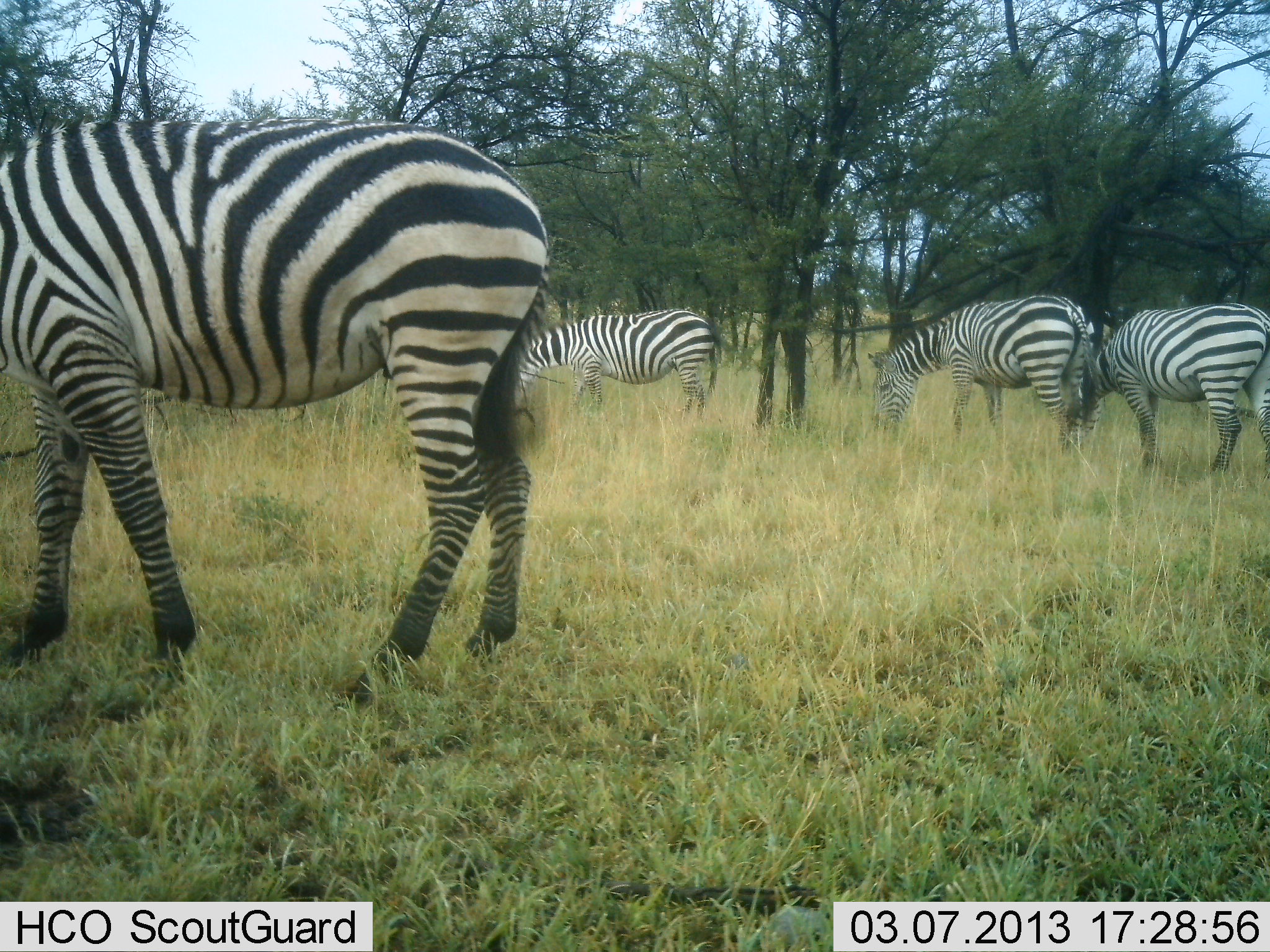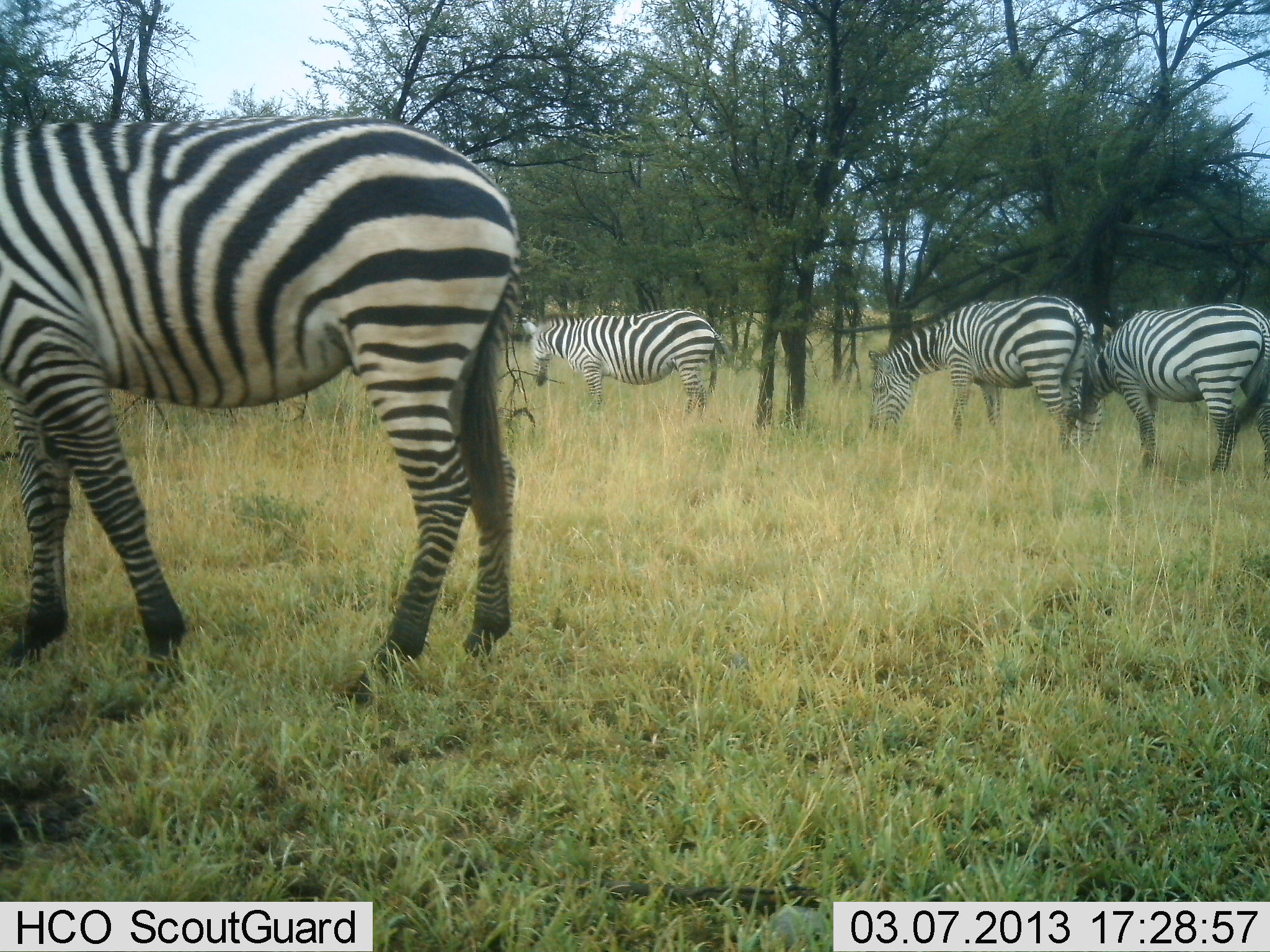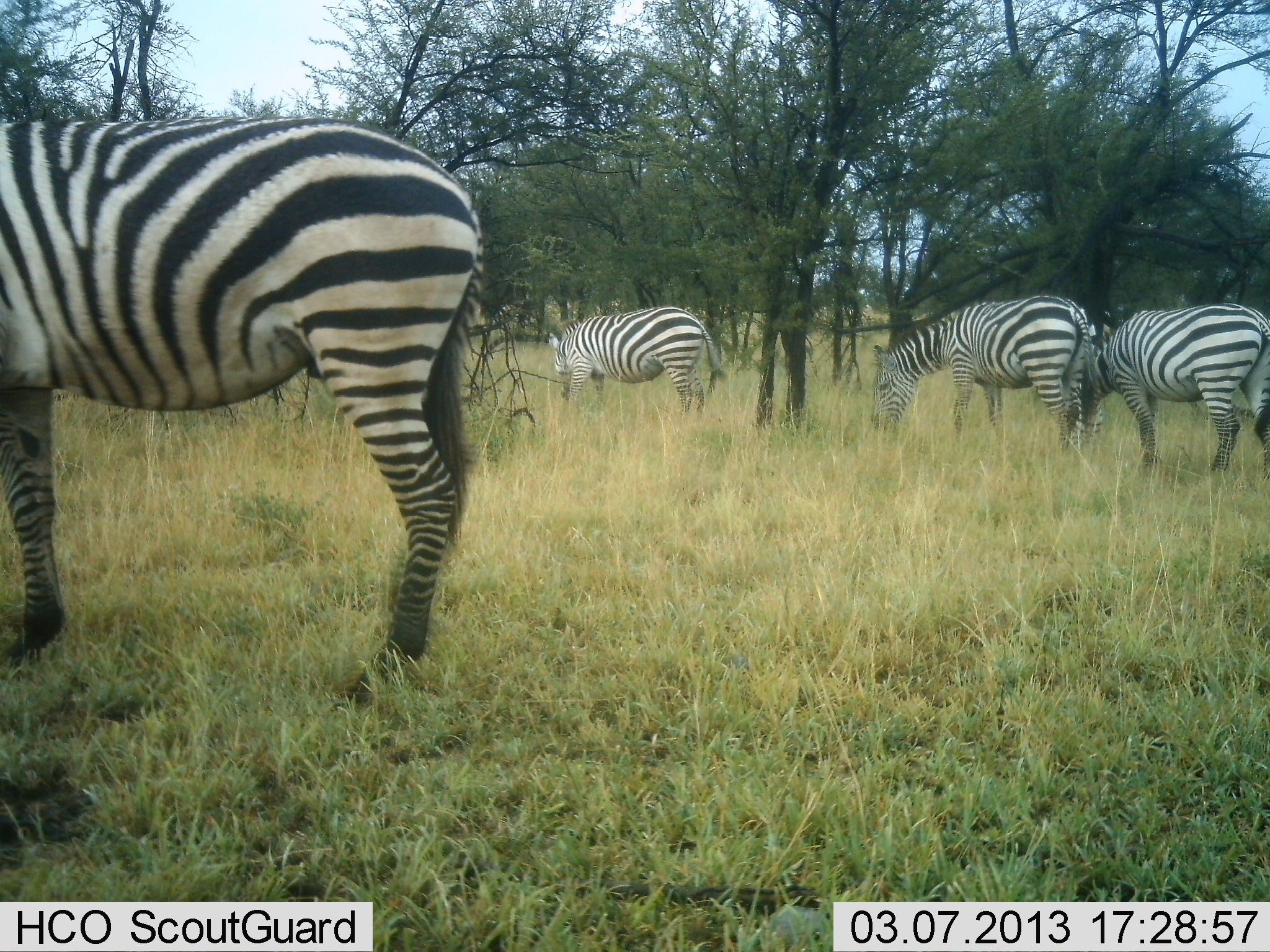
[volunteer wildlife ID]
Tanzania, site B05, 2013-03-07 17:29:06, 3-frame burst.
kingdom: Animalia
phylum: Chordata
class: Mammalia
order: Perissodactyla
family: Equidae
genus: Equus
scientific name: Equus quagga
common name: plains zebra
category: zebra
Zebra (plains zebra) (Equus quagga), count 4. Behavior (volunteer vote fractions): standing 29%, resting 0%, moving 7%, interacting 0%. Young present (vote fraction): 0%. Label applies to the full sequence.